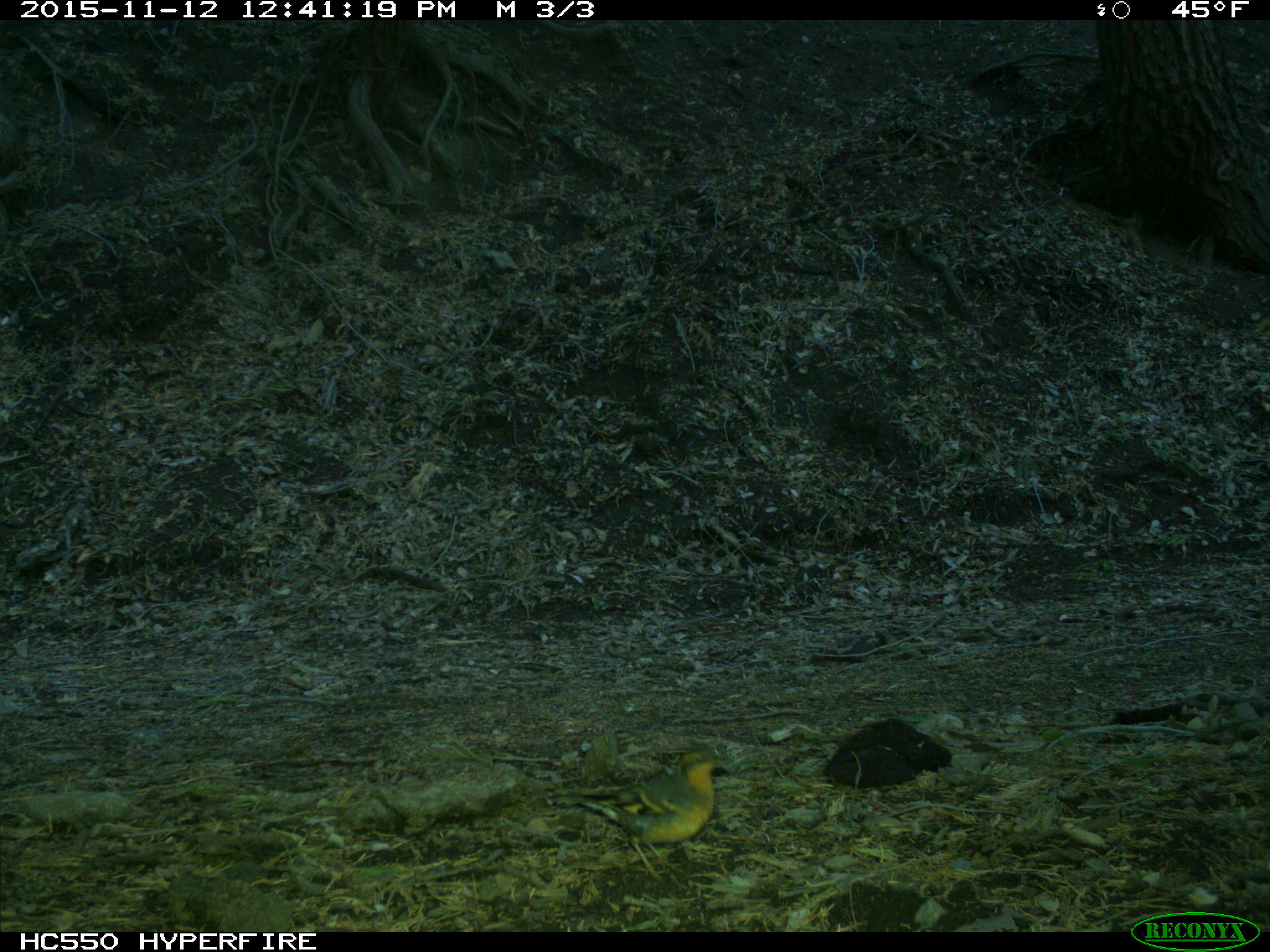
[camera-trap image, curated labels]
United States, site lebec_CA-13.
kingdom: Animalia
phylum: Chordata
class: Aves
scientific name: Aves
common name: birds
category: unidentified bird